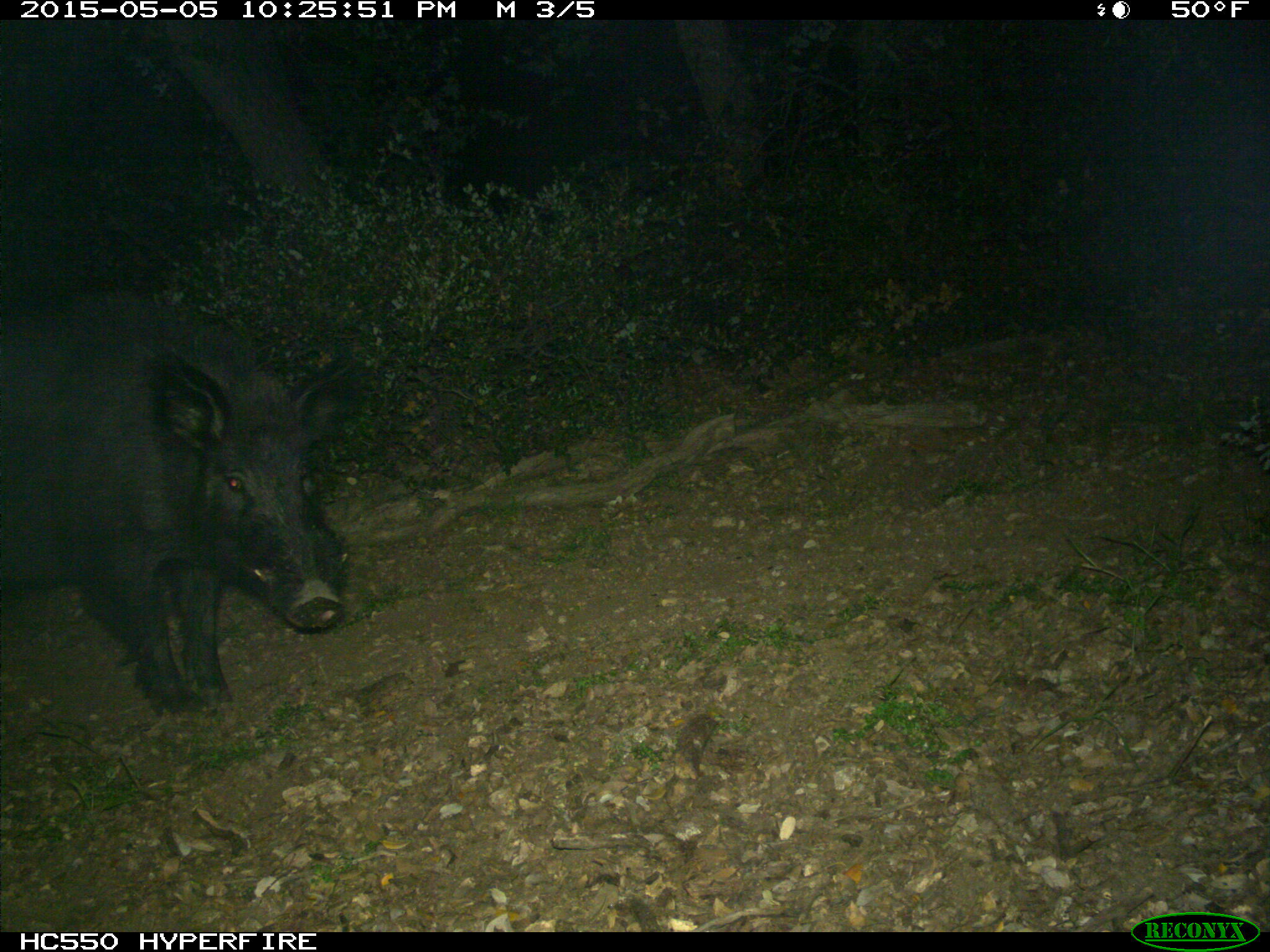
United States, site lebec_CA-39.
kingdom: Animalia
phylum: Chordata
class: Mammalia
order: Artiodactyla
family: Suidae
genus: Sus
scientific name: Sus scrofa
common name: wild boar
Sus scrofa (wild boar).